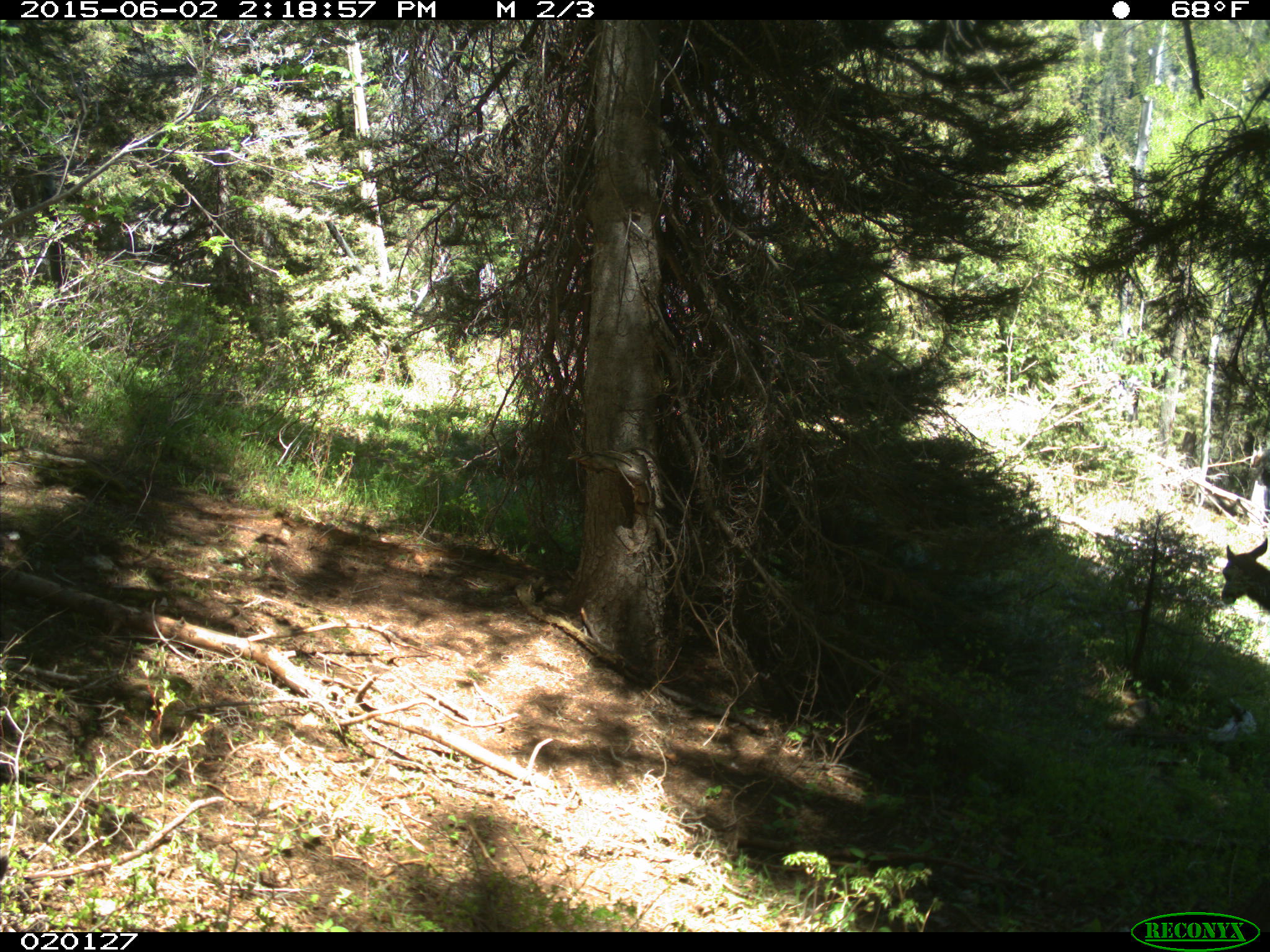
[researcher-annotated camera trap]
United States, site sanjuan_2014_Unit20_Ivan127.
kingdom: Animalia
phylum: Chordata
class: Mammalia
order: Artiodactyla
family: Cervidae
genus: Odocoileus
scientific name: Odocoileus hemionus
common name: mule deer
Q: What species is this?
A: Odocoileus hemionus (mule deer).